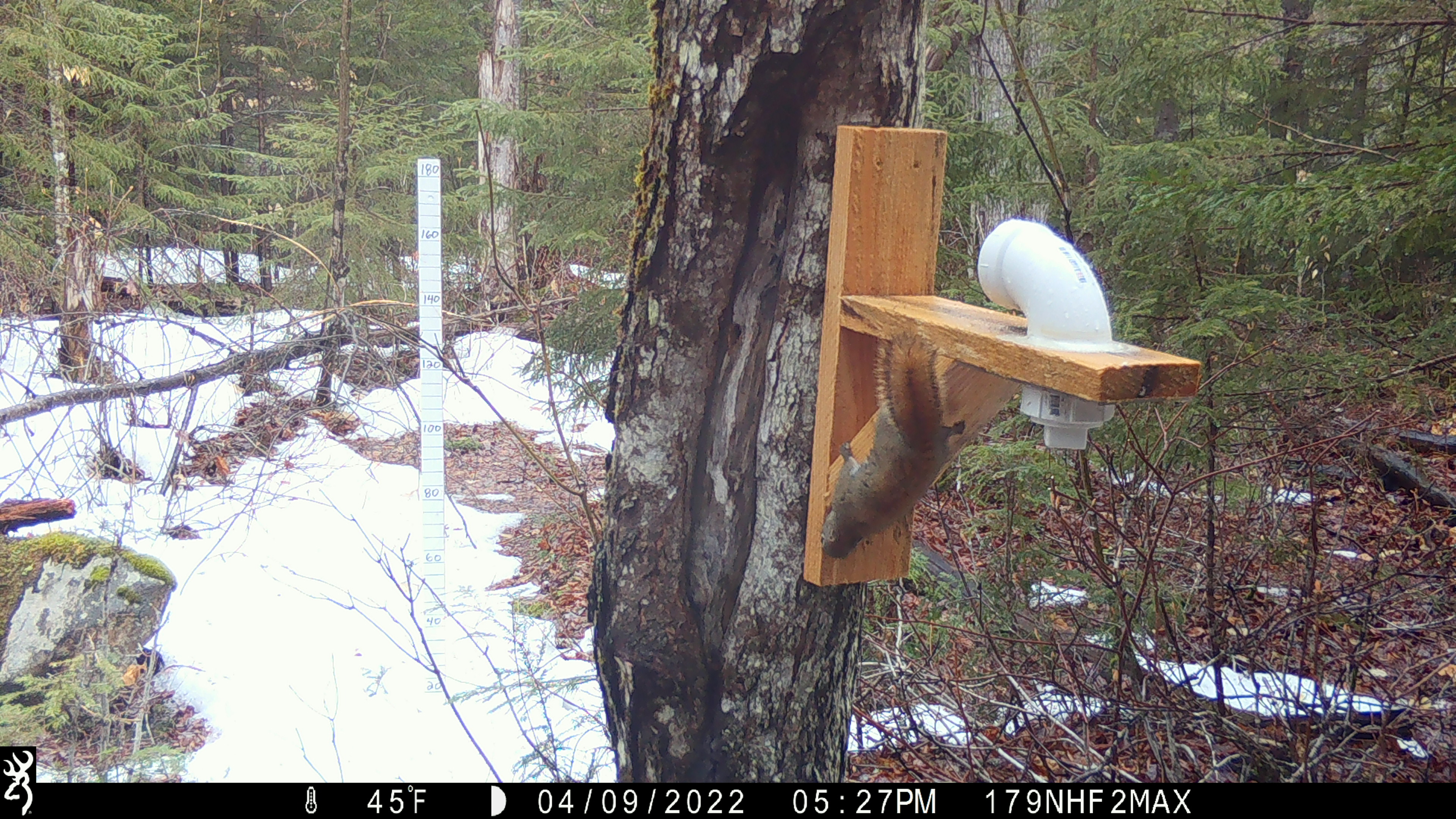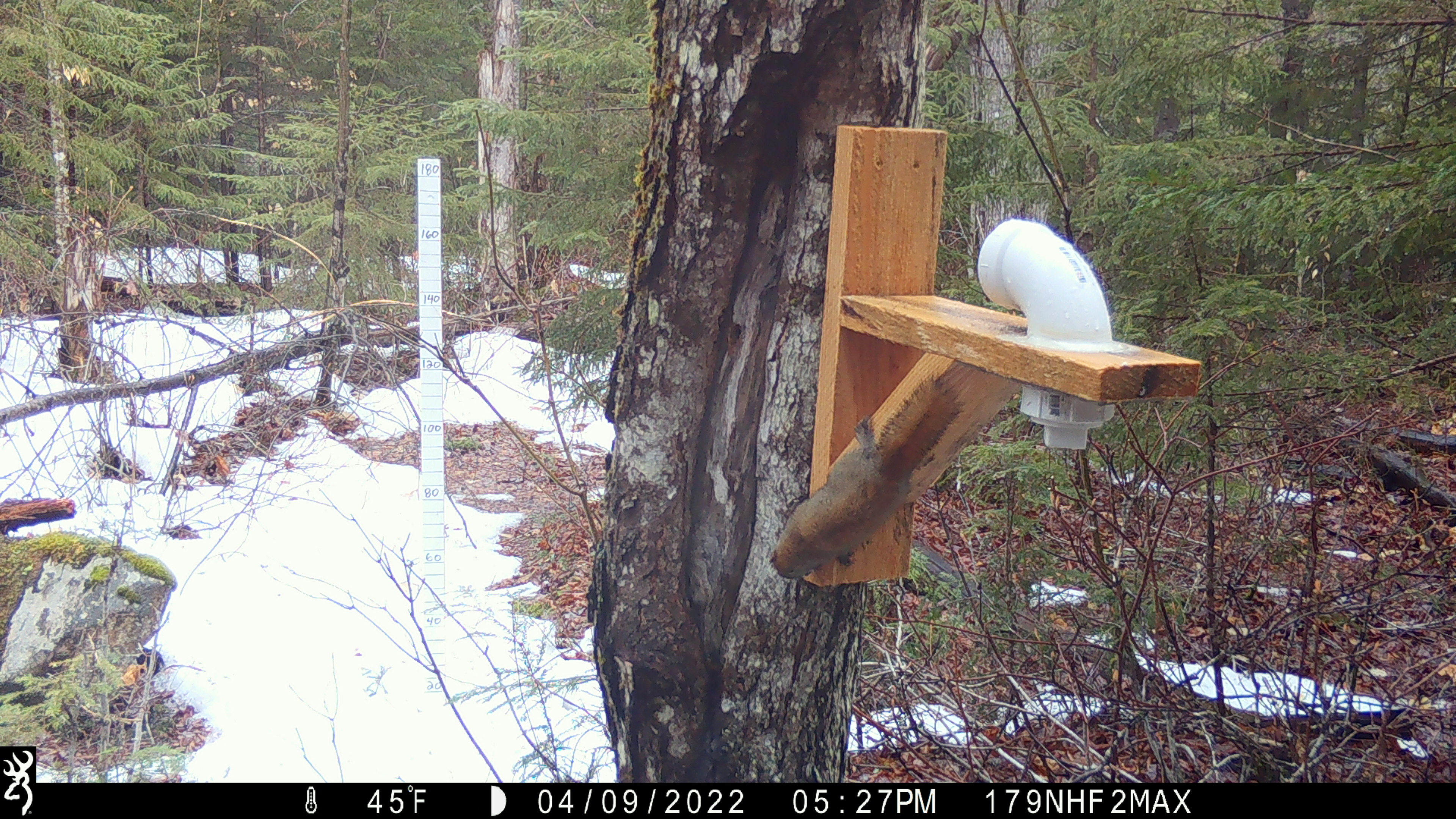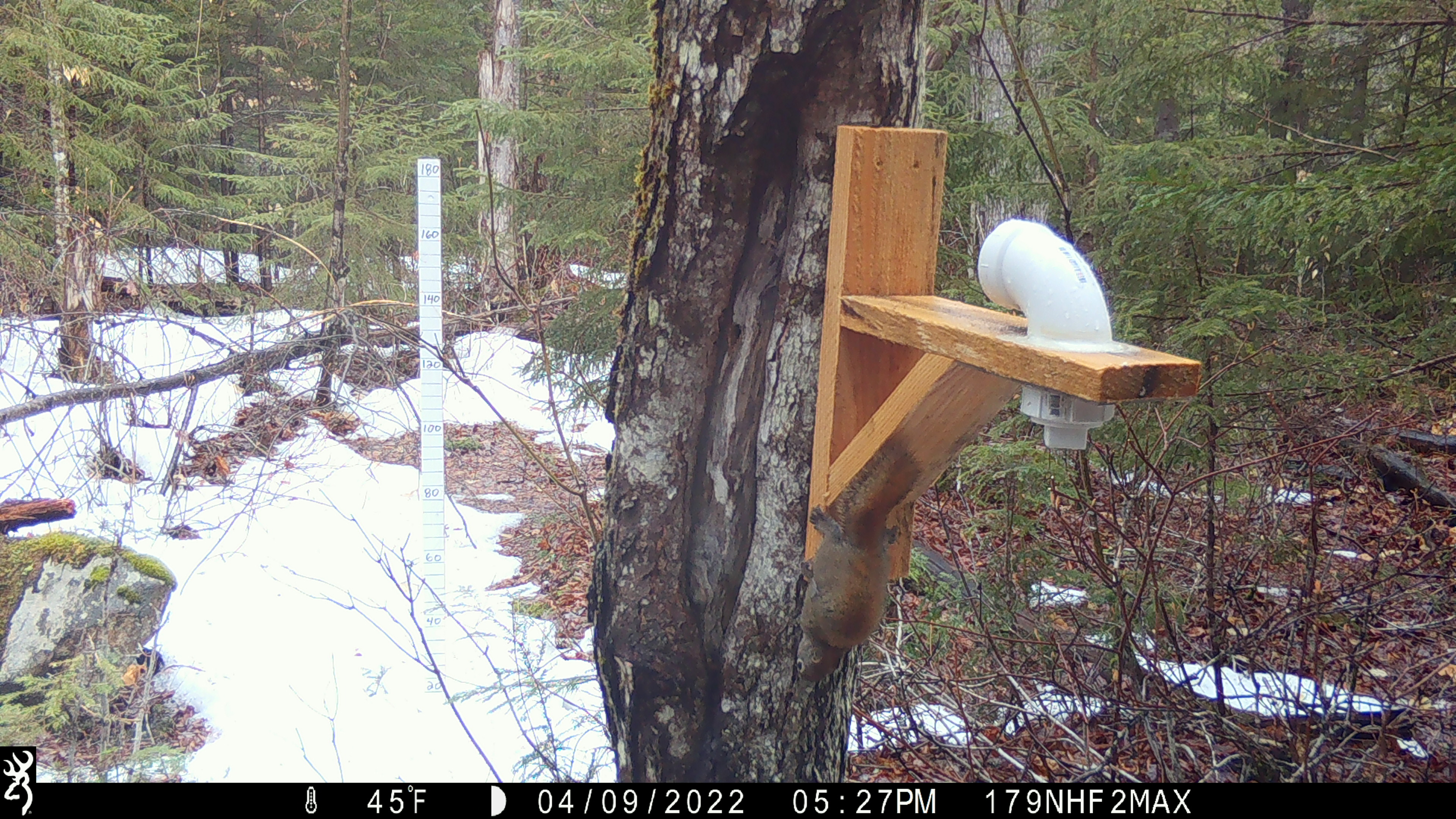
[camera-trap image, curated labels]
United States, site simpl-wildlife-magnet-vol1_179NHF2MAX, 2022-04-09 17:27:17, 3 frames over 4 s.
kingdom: Animalia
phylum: Chordata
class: Mammalia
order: Rodentia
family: Sciuridae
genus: Tamiasciurus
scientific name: Tamiasciurus hudsonicus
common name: red squirrel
Red squirrel (Tamiasciurus hudsonicus).